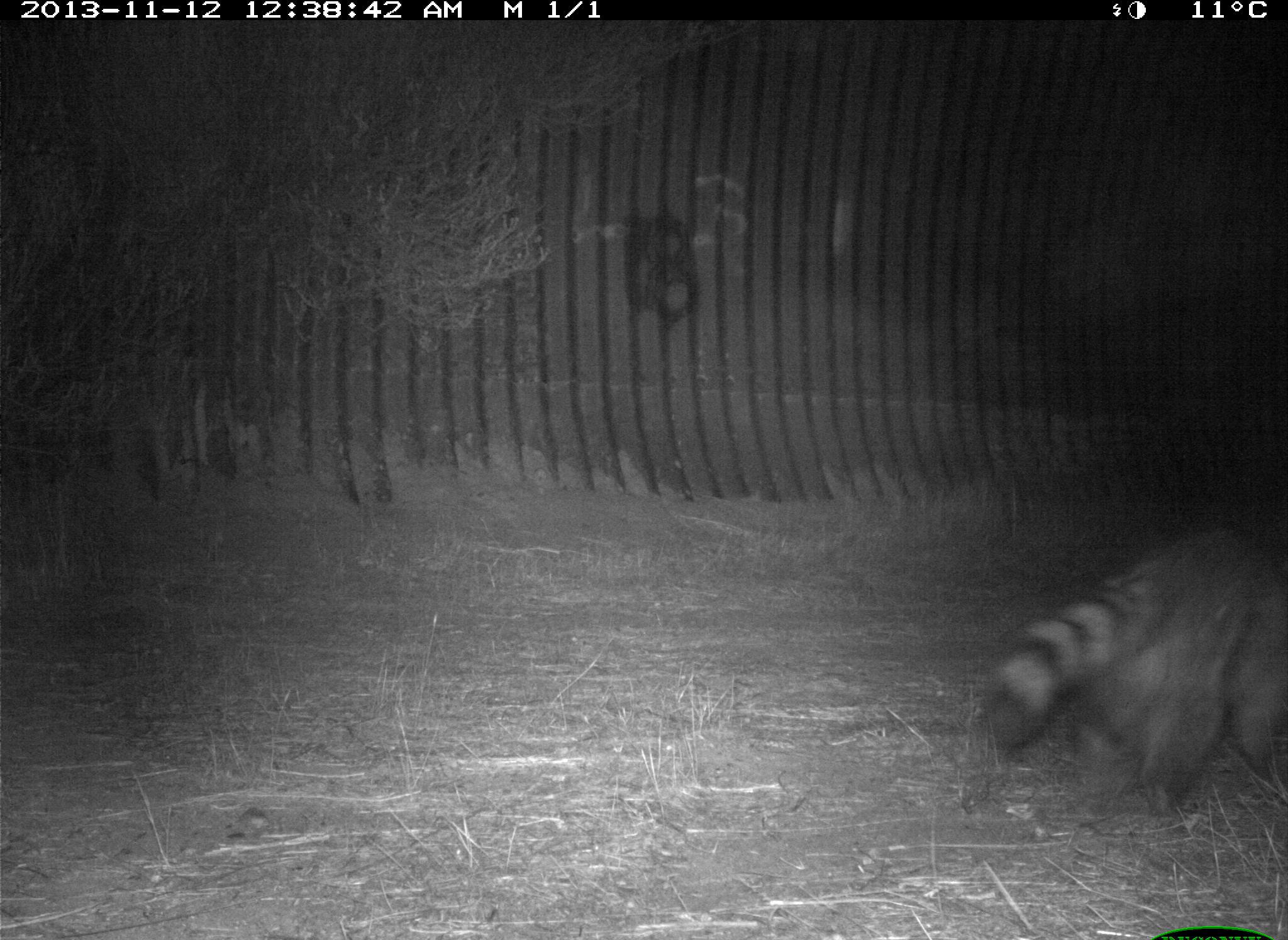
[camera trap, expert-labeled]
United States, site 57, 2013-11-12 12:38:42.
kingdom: Animalia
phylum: Chordata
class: Mammalia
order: Carnivora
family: Procyonidae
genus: Procyon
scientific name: Procyon lotor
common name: raccoon